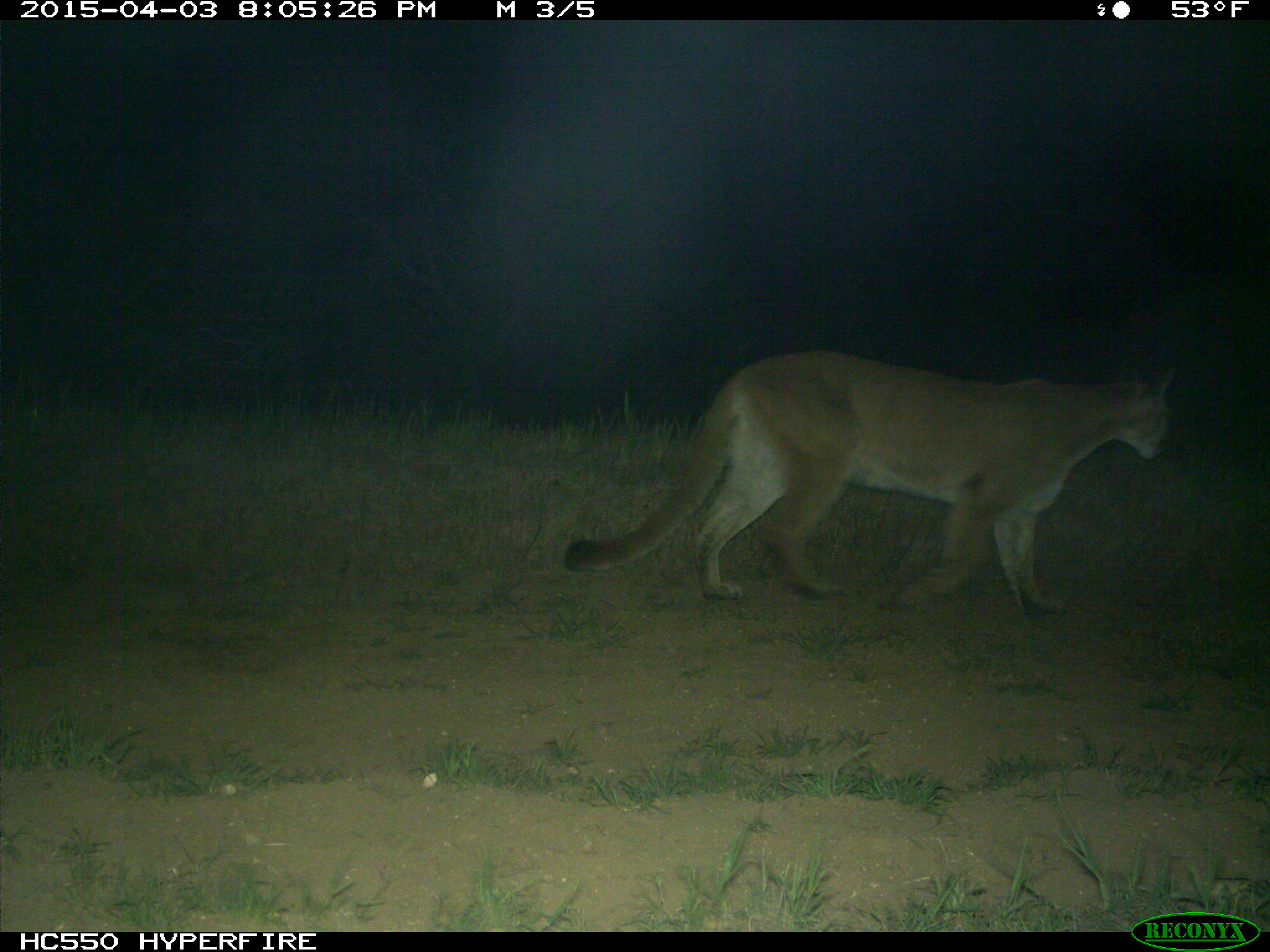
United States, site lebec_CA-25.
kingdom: Animalia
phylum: Chordata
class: Mammalia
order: Carnivora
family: Felidae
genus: Puma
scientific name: Puma concolor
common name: mountain lion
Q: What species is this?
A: Puma concolor (mountain lion).